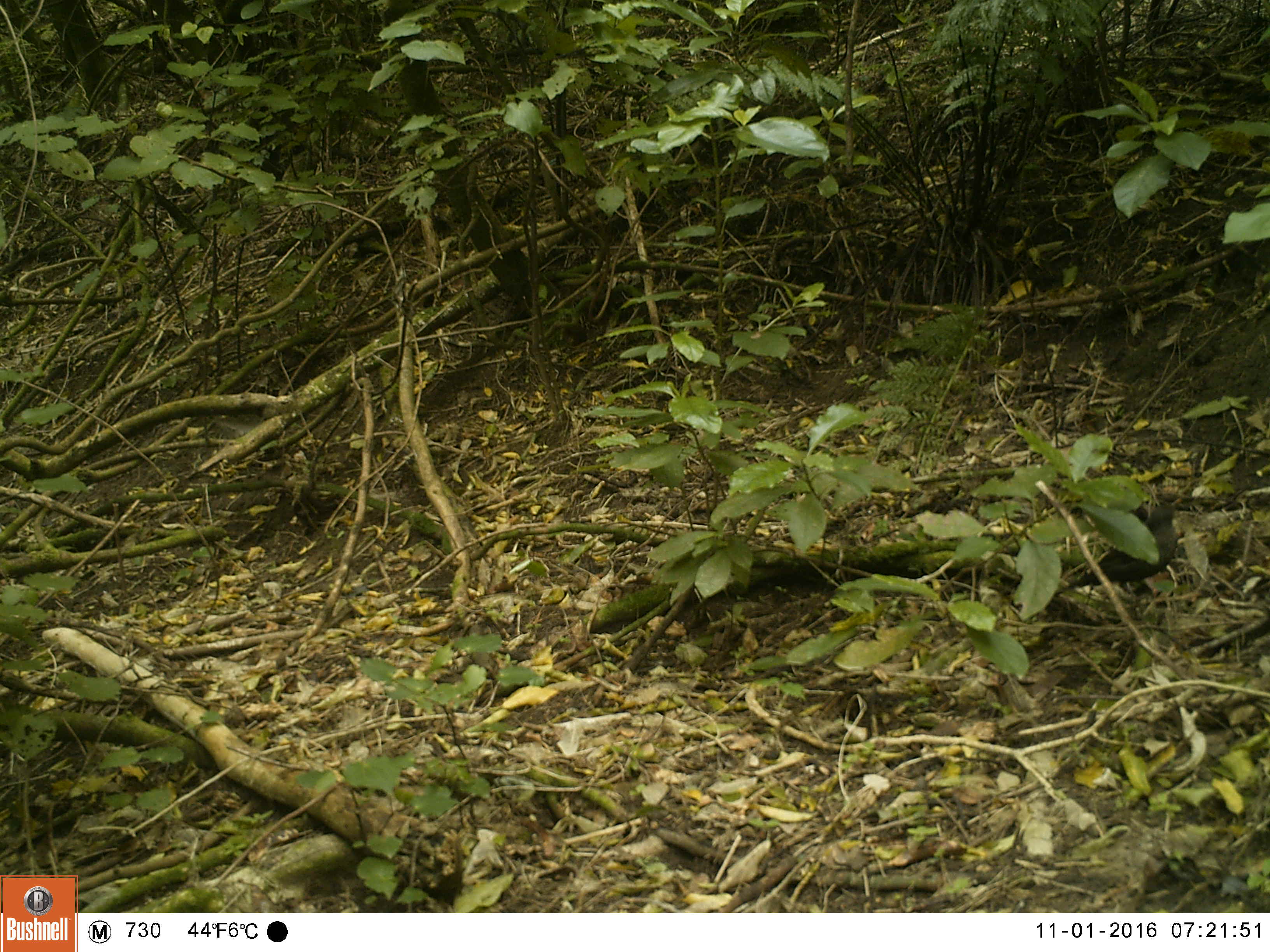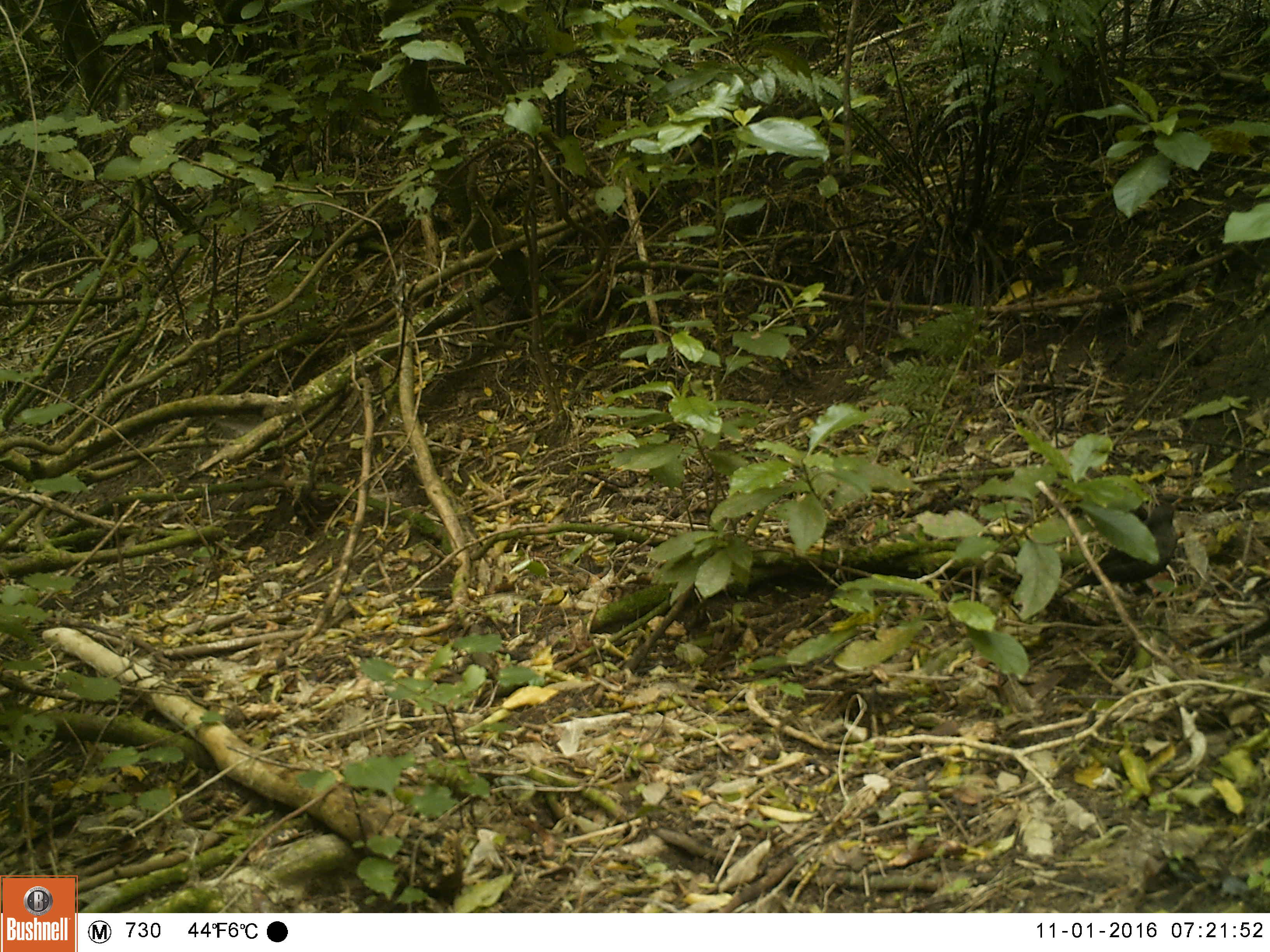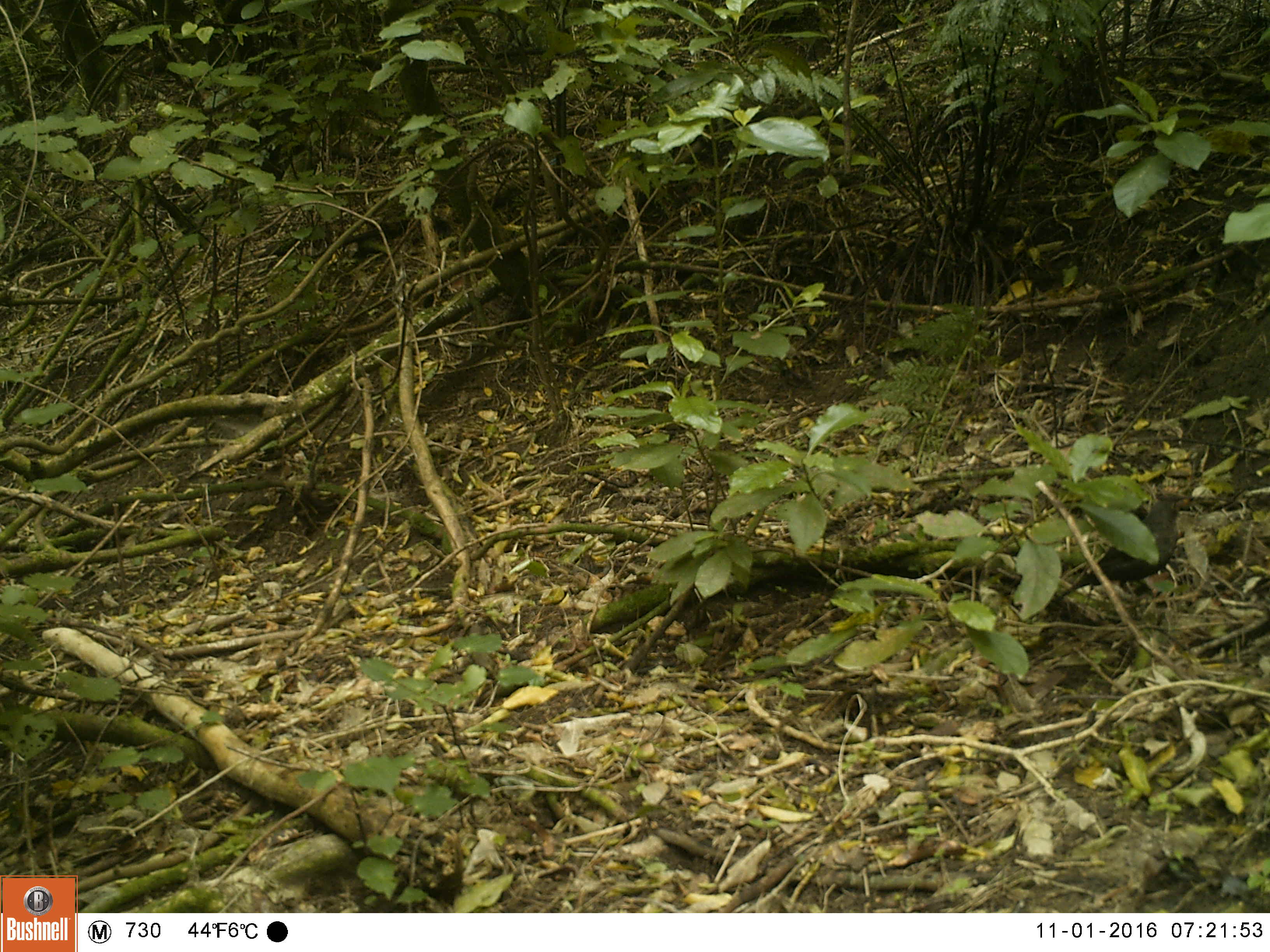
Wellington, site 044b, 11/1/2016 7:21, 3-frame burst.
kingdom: Animalia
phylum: Chordata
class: Aves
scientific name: Aves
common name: bird